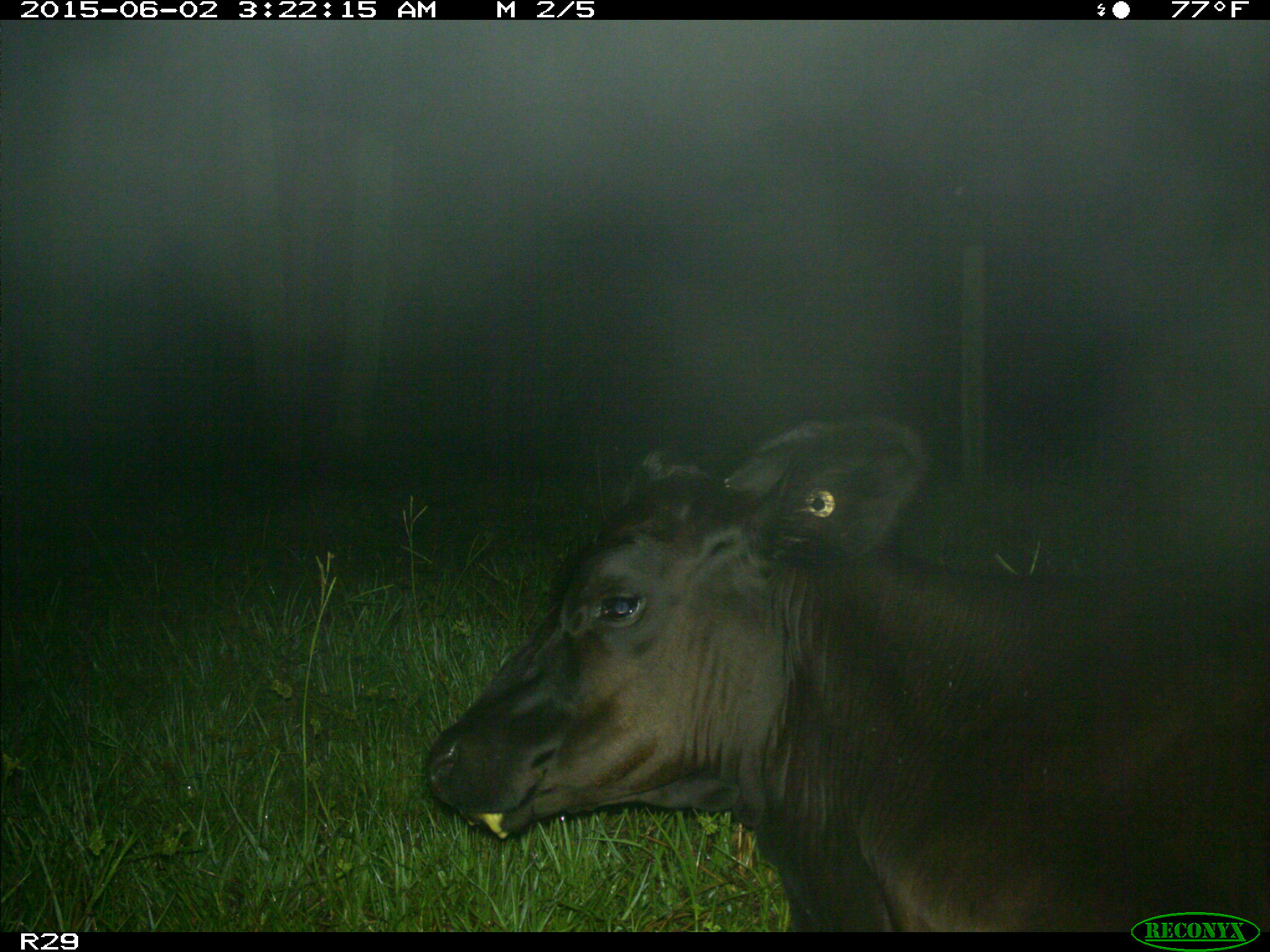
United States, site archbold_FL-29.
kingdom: Animalia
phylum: Chordata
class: Mammalia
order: Artiodactyla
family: Bovidae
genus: Bos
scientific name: Bos taurus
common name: domestic cow